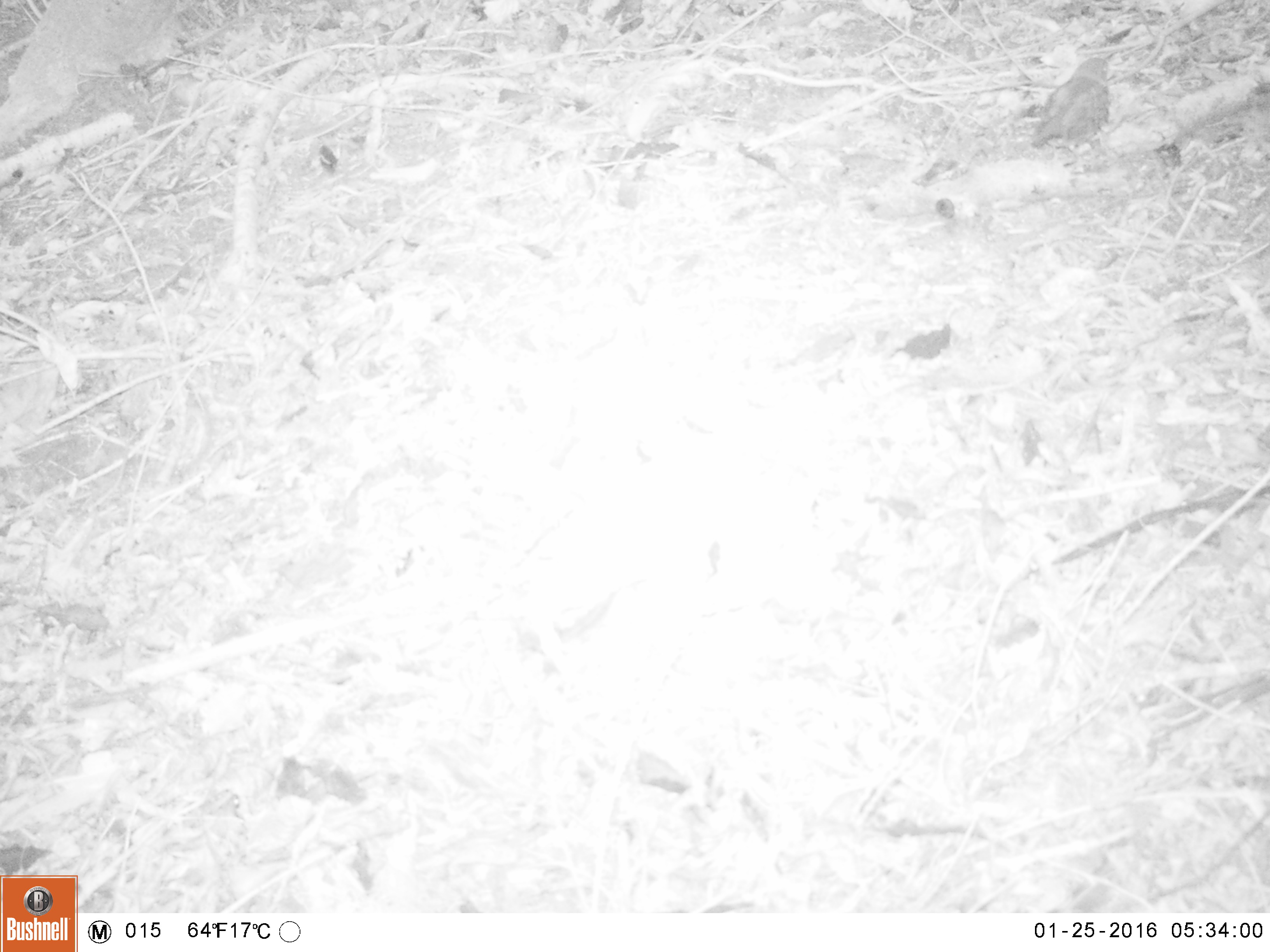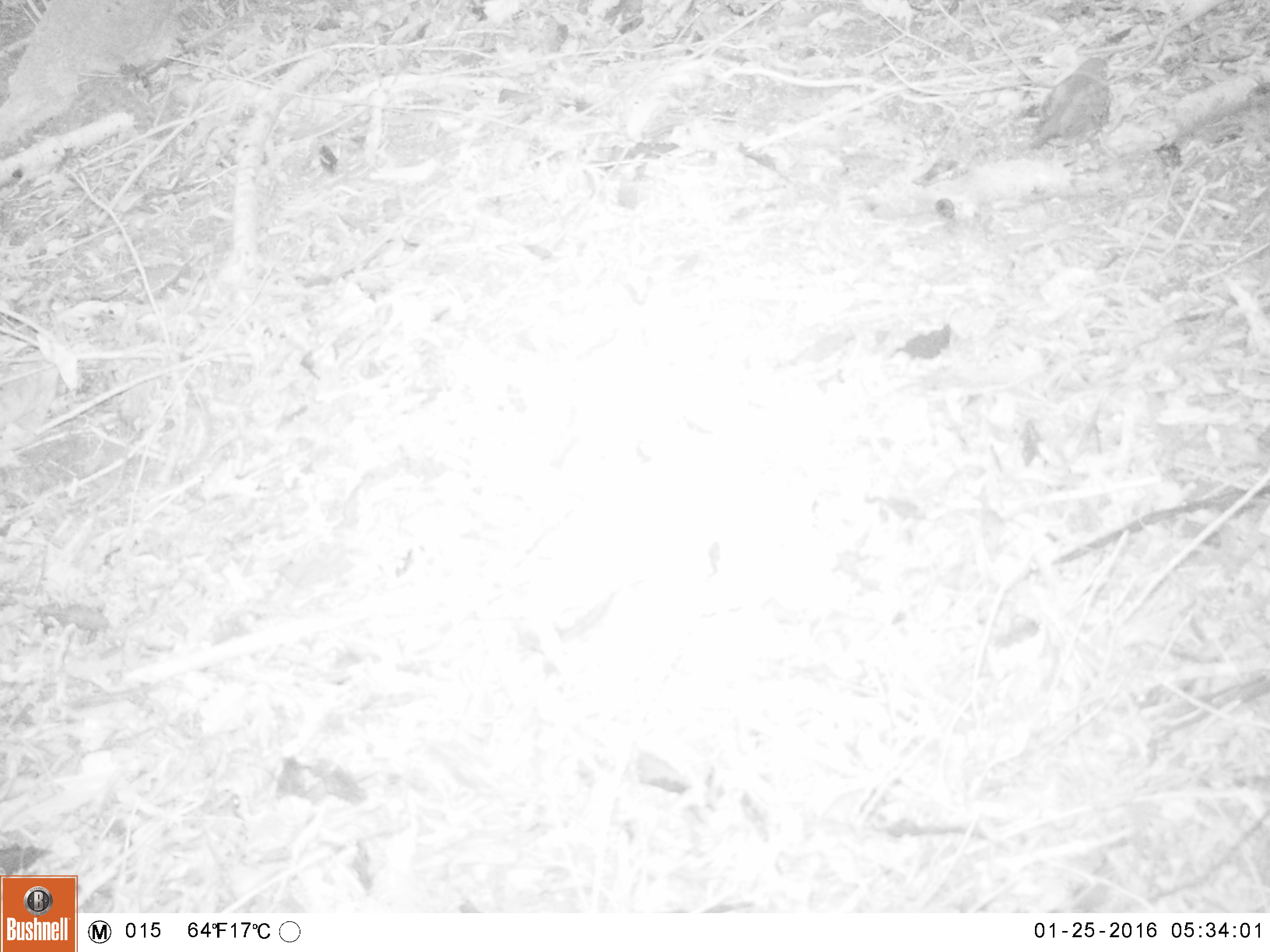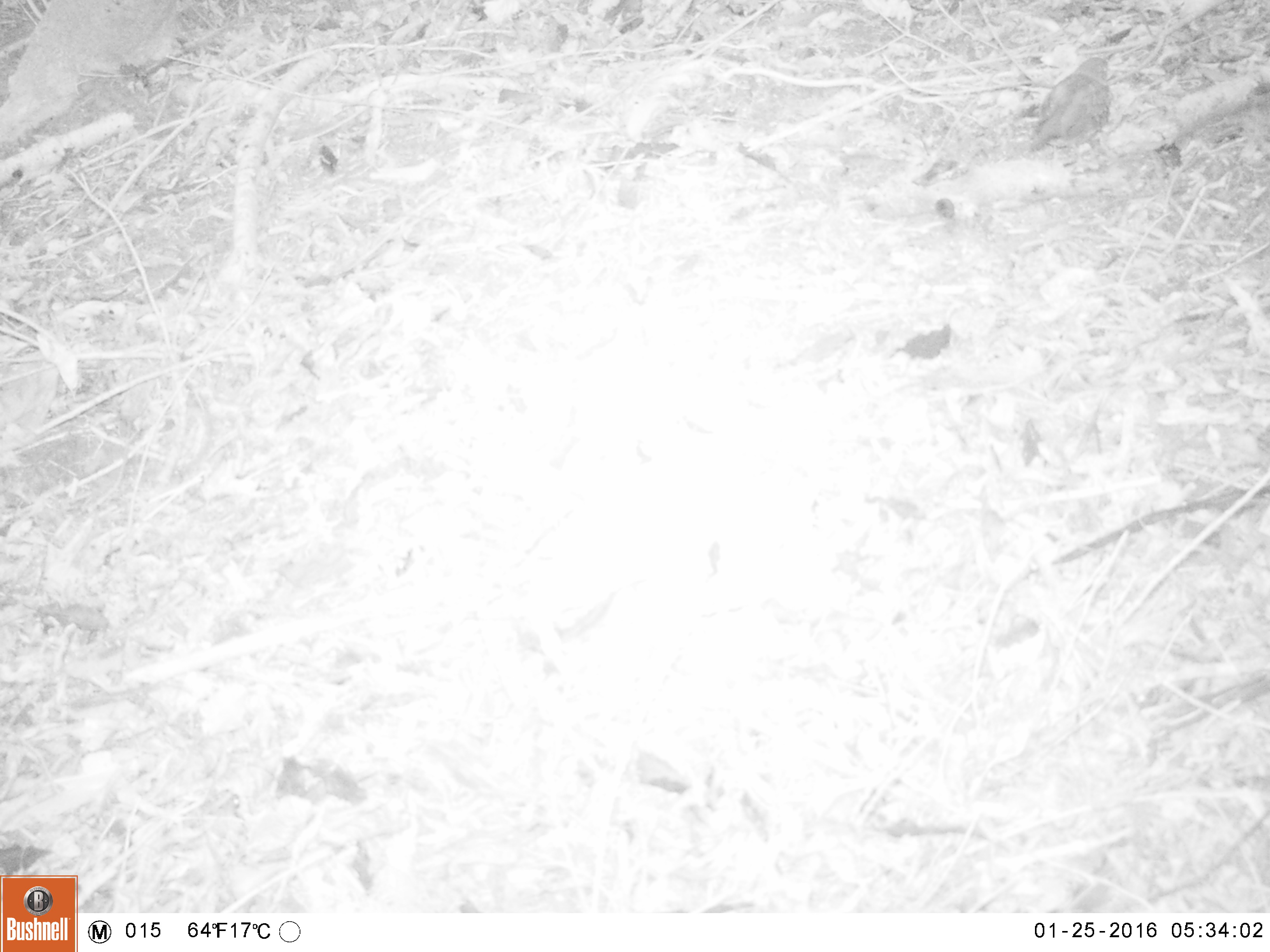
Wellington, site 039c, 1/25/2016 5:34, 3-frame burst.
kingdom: Animalia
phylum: Chordata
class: Aves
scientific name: Aves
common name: bird